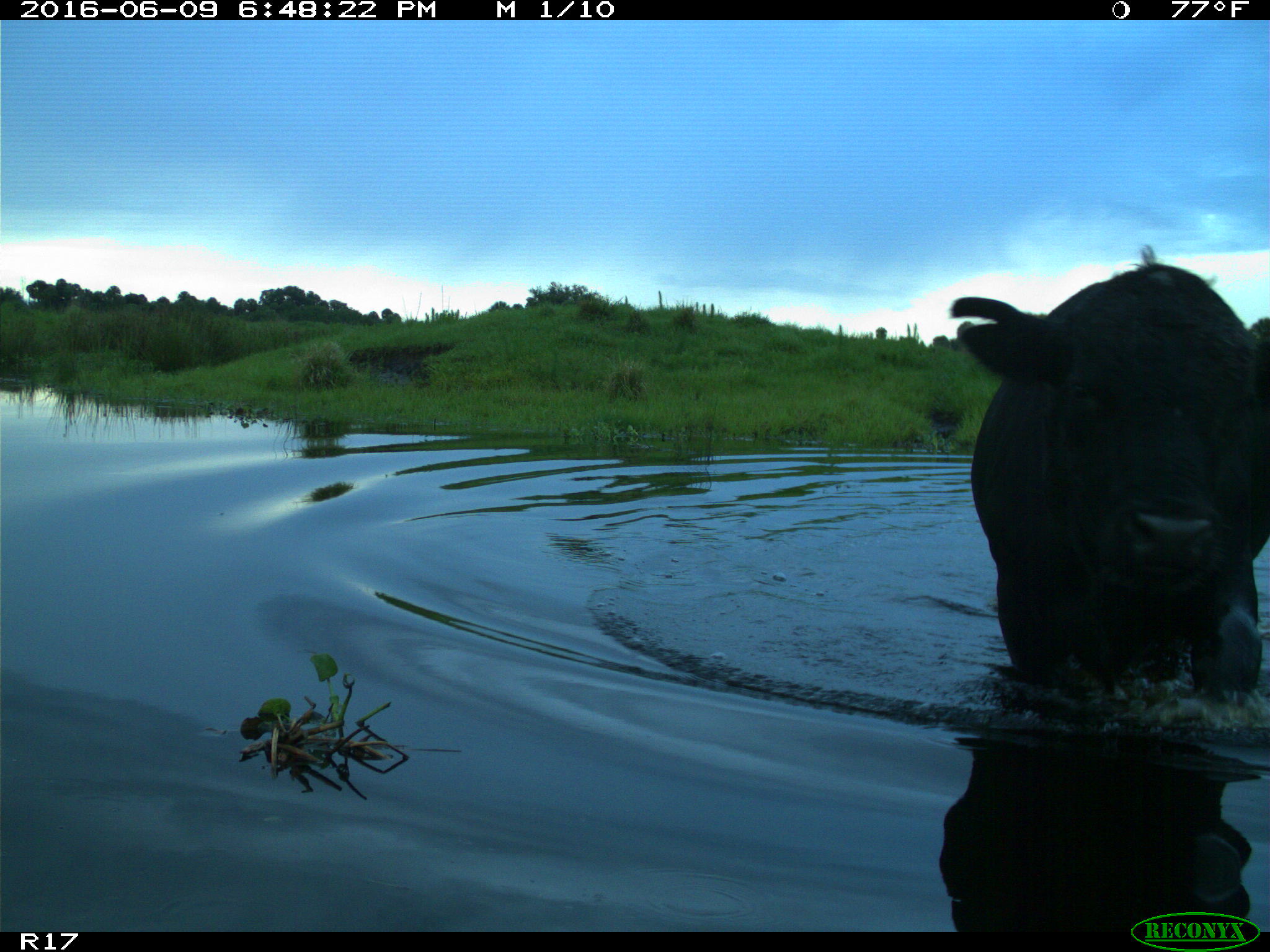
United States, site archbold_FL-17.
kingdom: Animalia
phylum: Chordata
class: Mammalia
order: Artiodactyla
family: Bovidae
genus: Bos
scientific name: Bos taurus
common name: domestic cow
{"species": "Bos taurus (domestic cow)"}